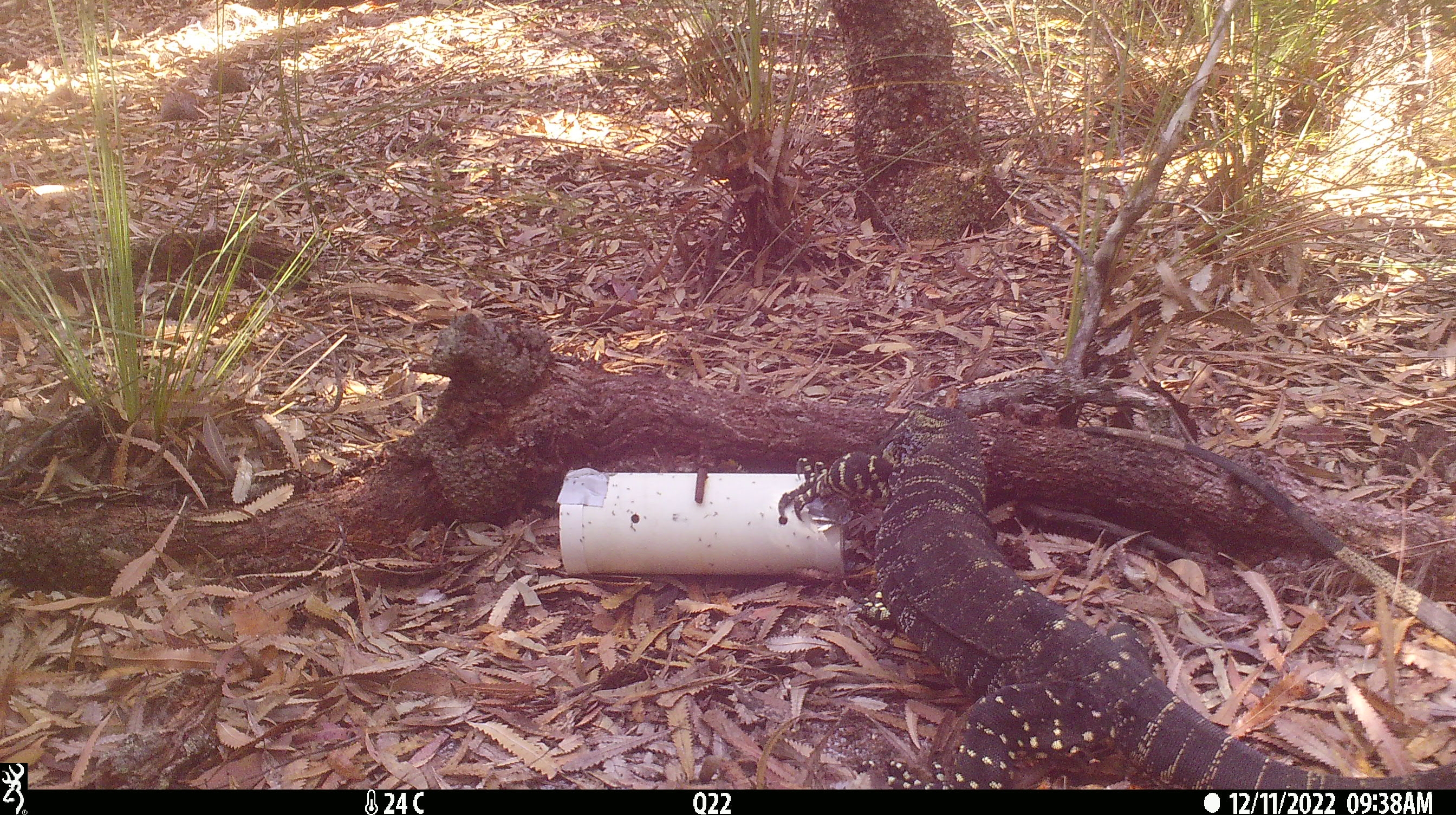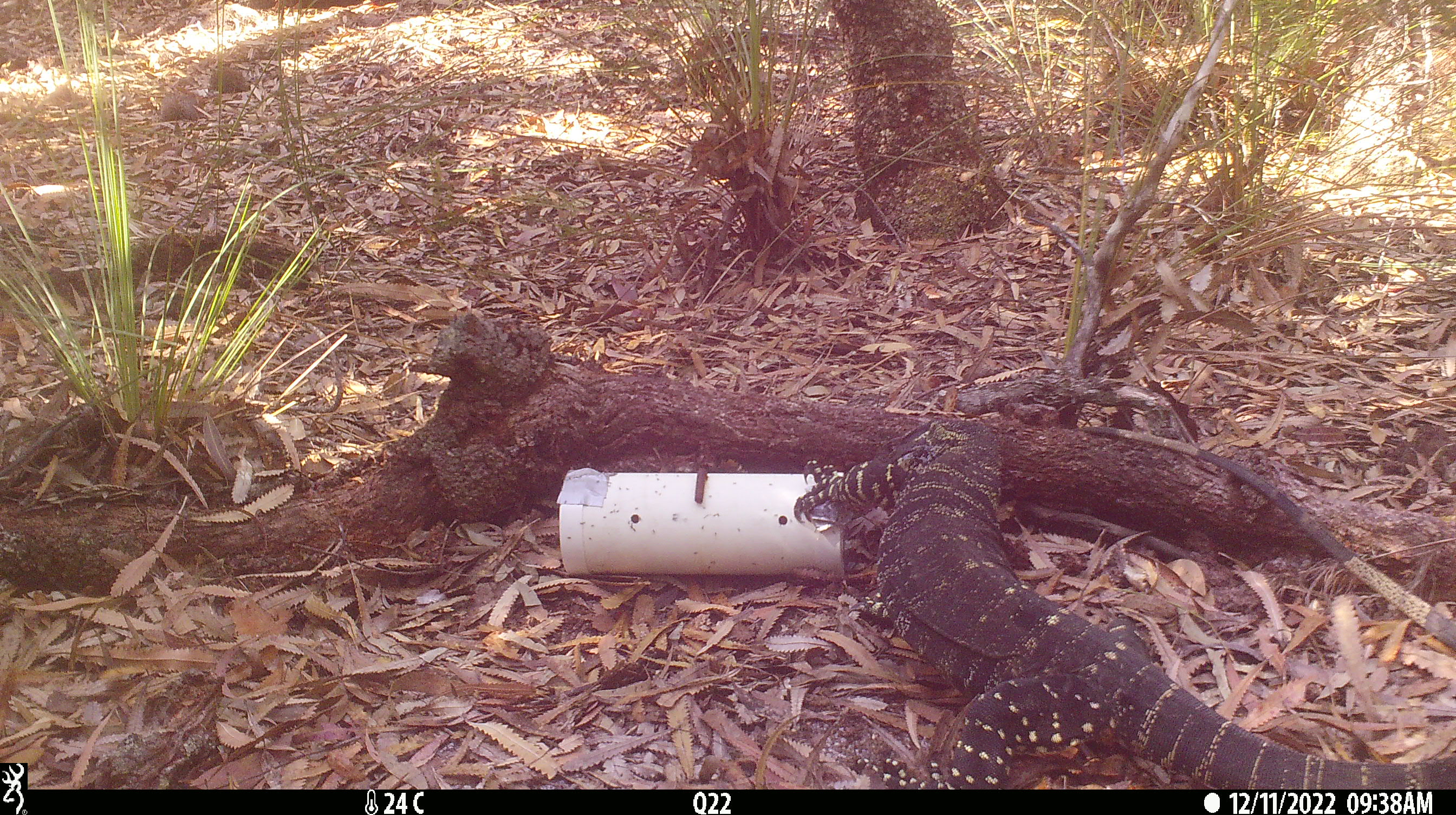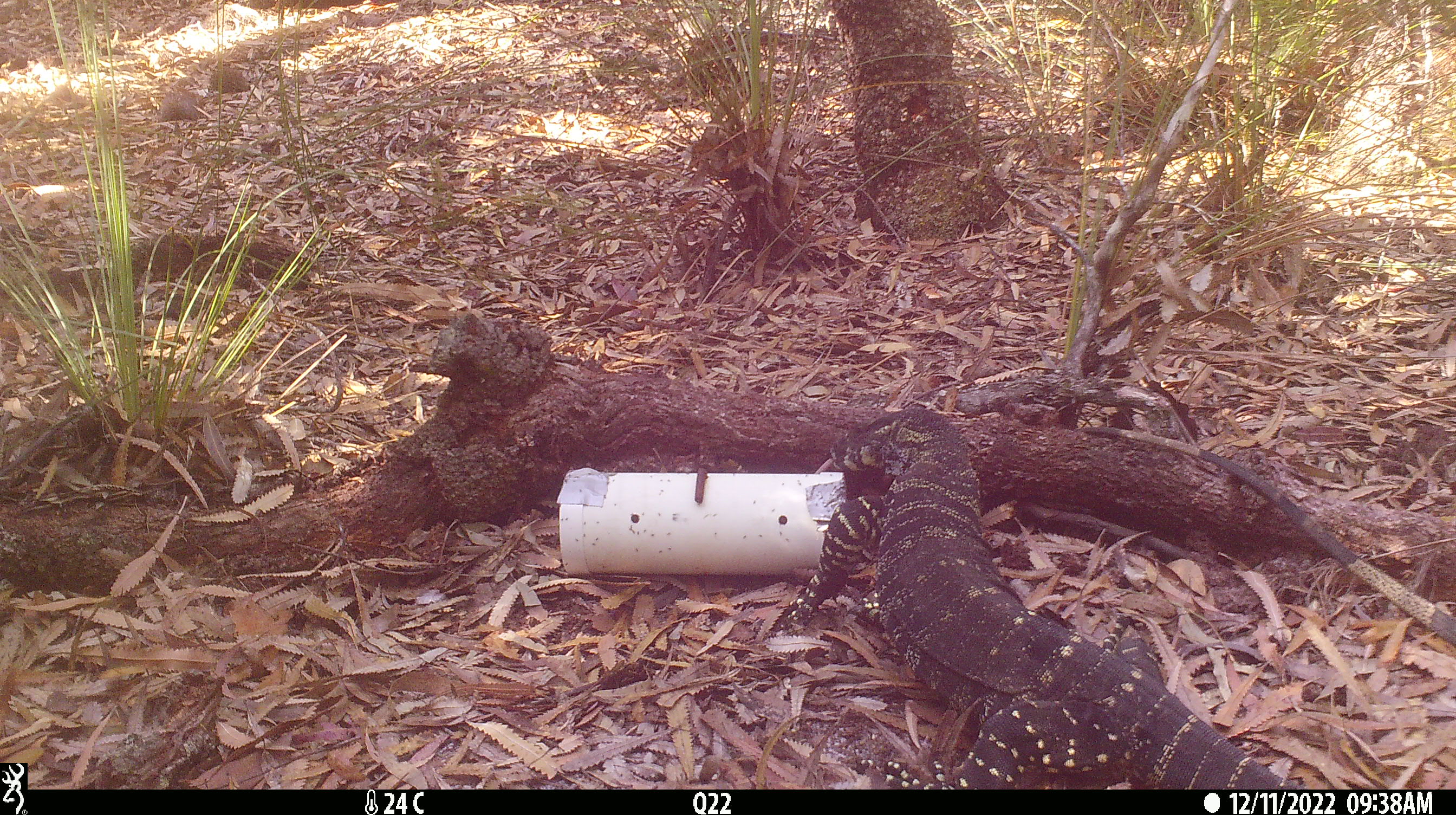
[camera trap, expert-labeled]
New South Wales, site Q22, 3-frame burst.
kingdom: Animalia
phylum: Chordata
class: Reptilia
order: Squamata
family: Varanidae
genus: Varanus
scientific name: Varanus varius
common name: lace monitor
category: goanna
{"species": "goanna (lace monitor) (Varanus varius)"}